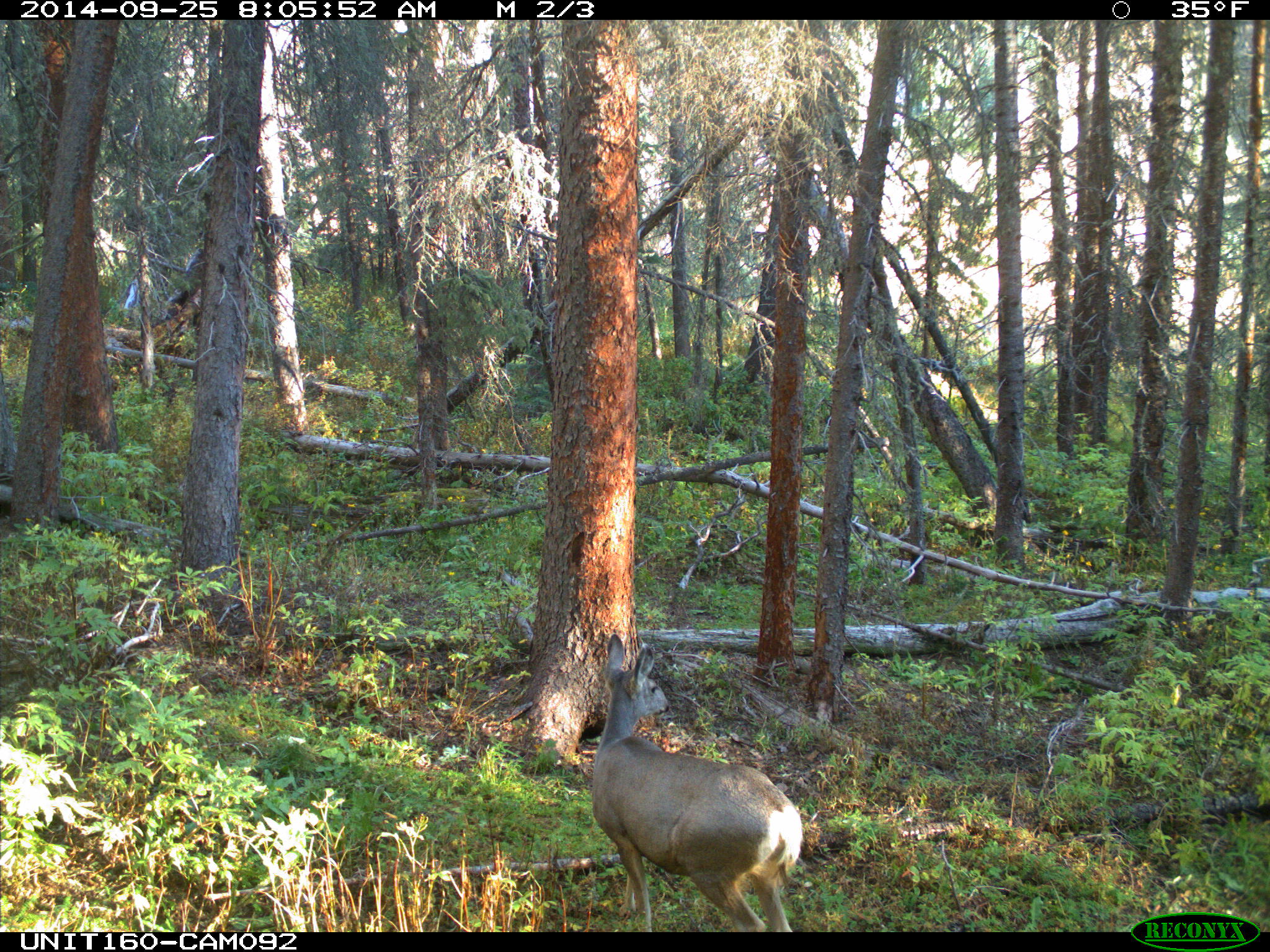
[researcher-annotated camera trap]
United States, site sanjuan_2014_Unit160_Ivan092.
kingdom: Animalia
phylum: Chordata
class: Mammalia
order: Artiodactyla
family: Cervidae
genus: Odocoileus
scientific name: Odocoileus hemionus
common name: mule deer